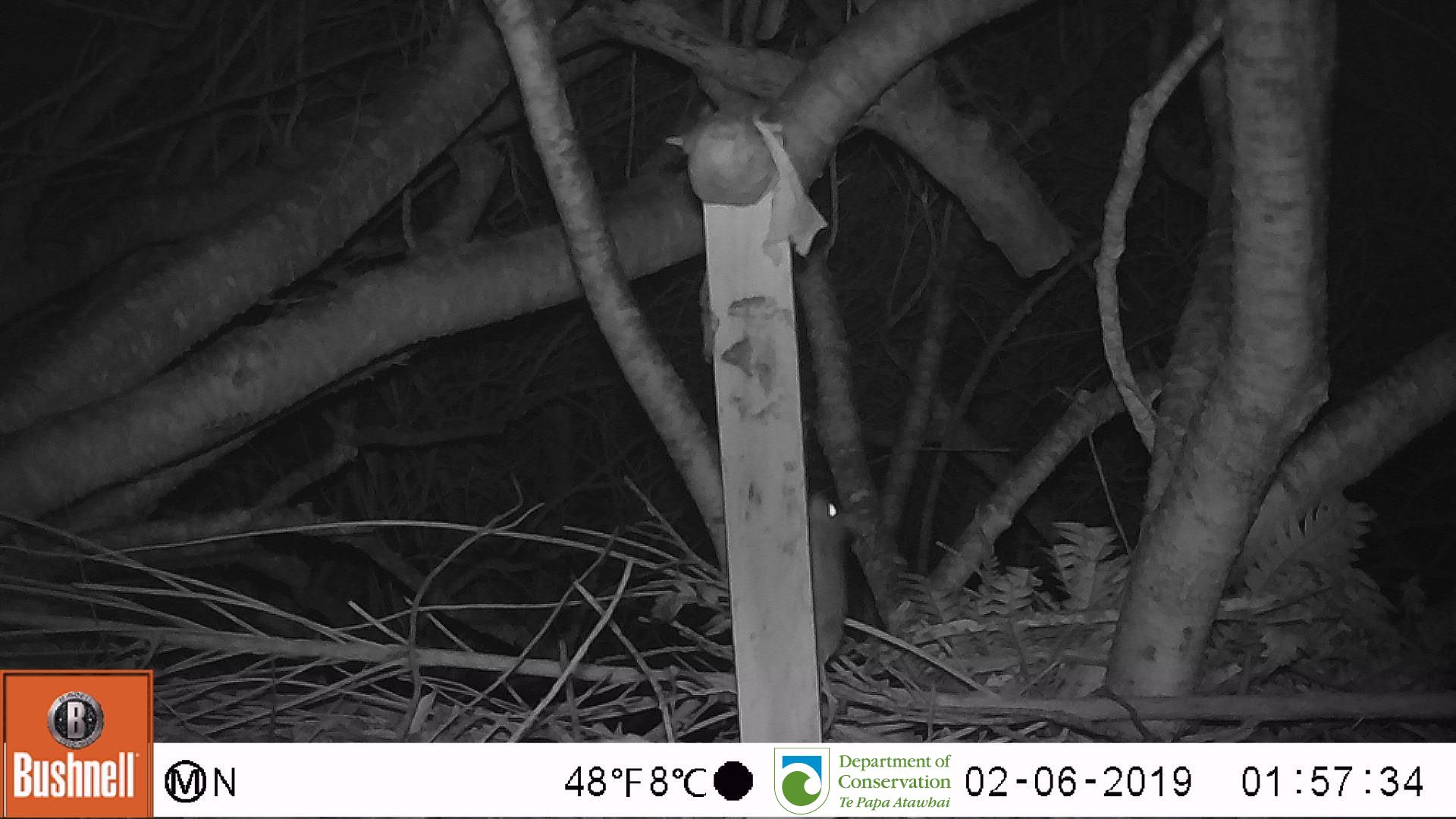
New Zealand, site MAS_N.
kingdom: Animalia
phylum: Chordata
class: Mammalia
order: Rodentia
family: Muridae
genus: Mus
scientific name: Mus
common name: mouse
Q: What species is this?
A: Mouse (Mus).